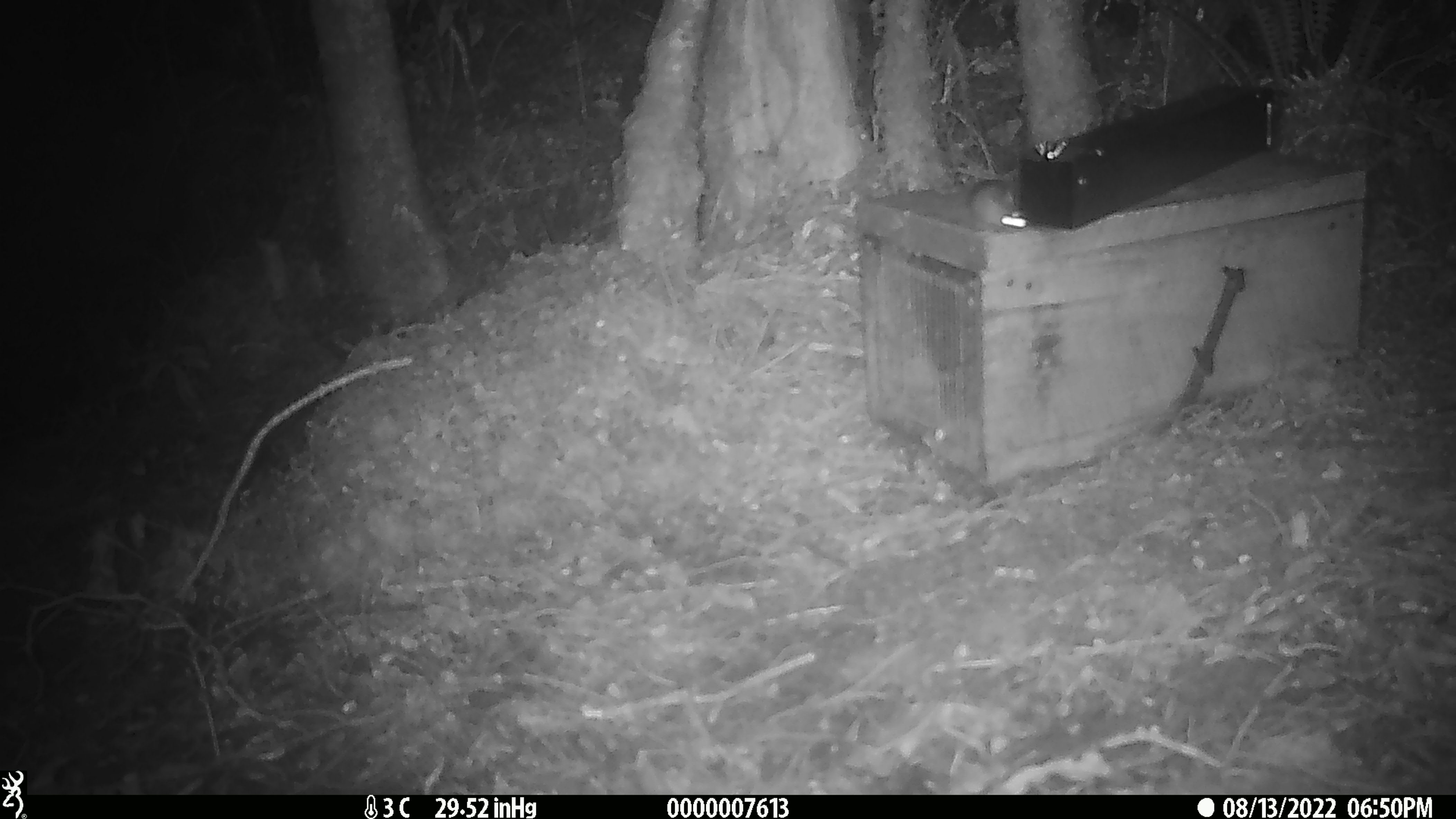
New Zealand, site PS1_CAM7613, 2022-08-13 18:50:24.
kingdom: Animalia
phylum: Chordata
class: Mammalia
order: Rodentia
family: Muridae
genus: Mus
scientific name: Mus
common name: mouse